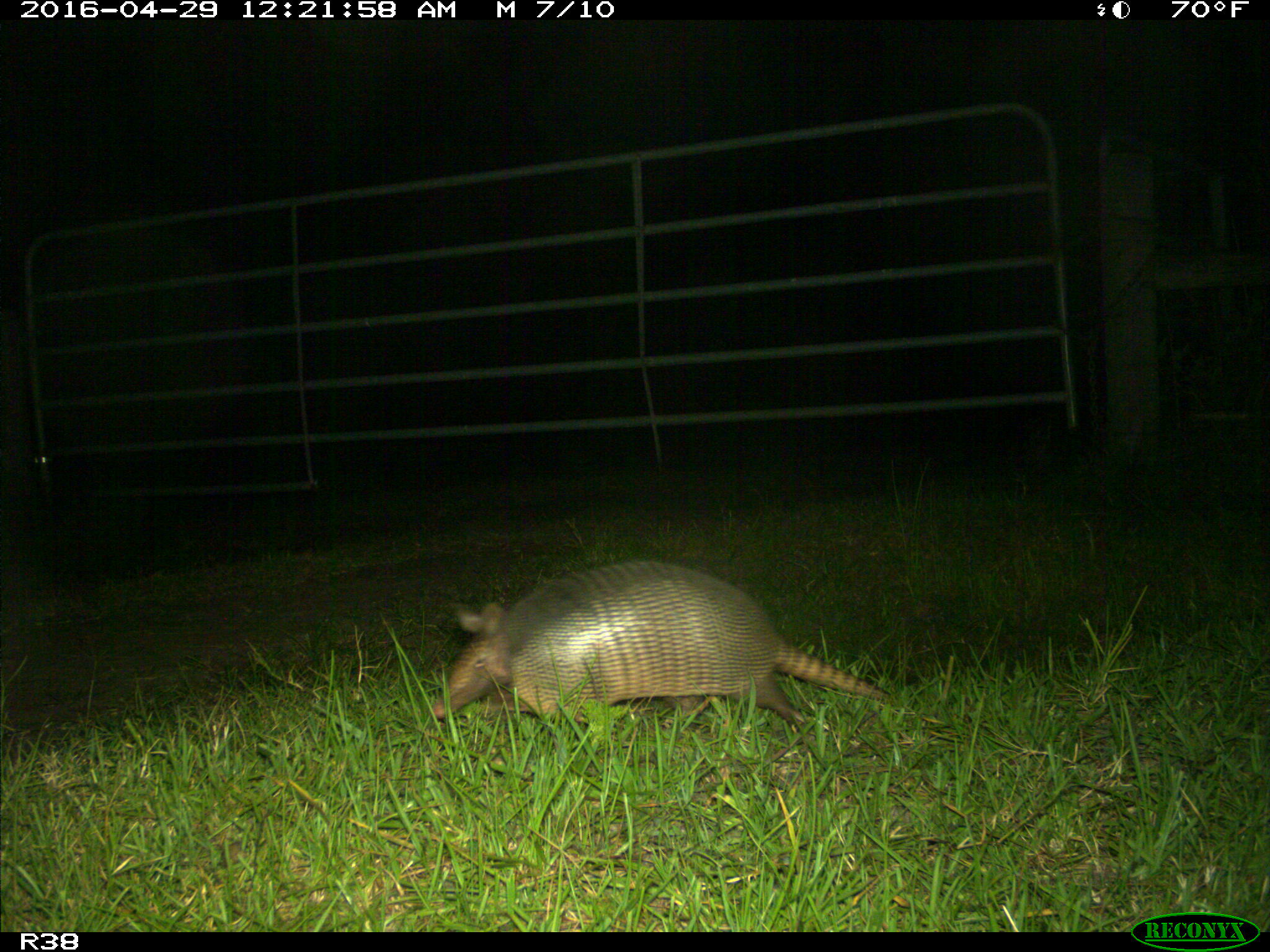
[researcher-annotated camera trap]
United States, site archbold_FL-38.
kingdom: Animalia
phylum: Chordata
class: Mammalia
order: Cingulata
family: Dasypodidae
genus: Dasypus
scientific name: Dasypus novemcinctus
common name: nine-banded armadillo